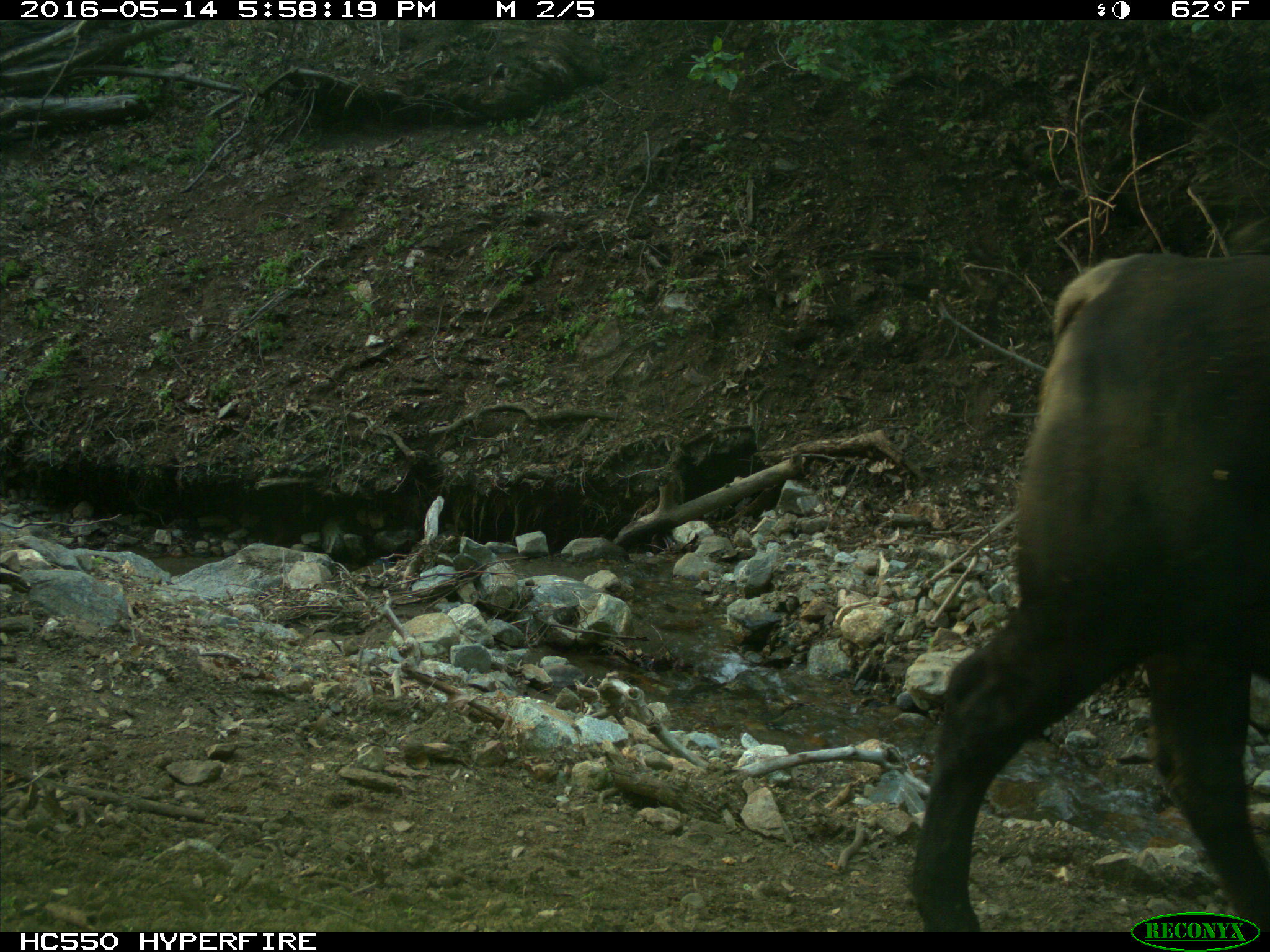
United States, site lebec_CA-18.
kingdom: Animalia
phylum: Chordata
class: Mammalia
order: Artiodactyla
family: Bovidae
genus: Bos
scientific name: Bos taurus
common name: domestic cow